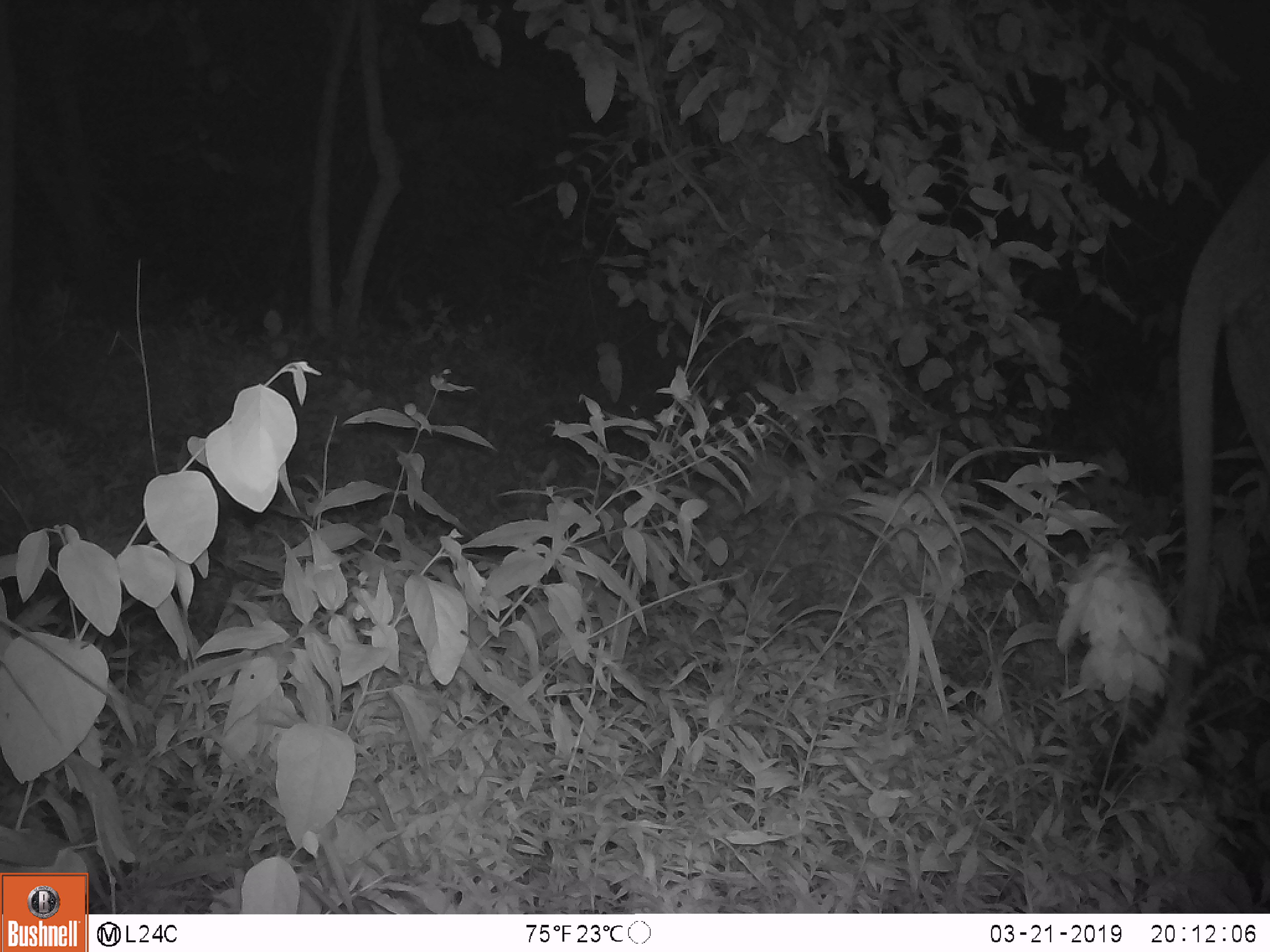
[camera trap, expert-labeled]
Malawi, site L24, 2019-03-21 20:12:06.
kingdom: Animalia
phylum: Chordata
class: Mammalia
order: Proboscidea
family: Elephantidae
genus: Loxodonta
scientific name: Loxodonta africana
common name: african savanna elephant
African savanna elephant (Loxodonta africana), count 1.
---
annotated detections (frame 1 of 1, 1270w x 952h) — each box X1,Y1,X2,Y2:
african savanna elephant: 1115,112,1268,846